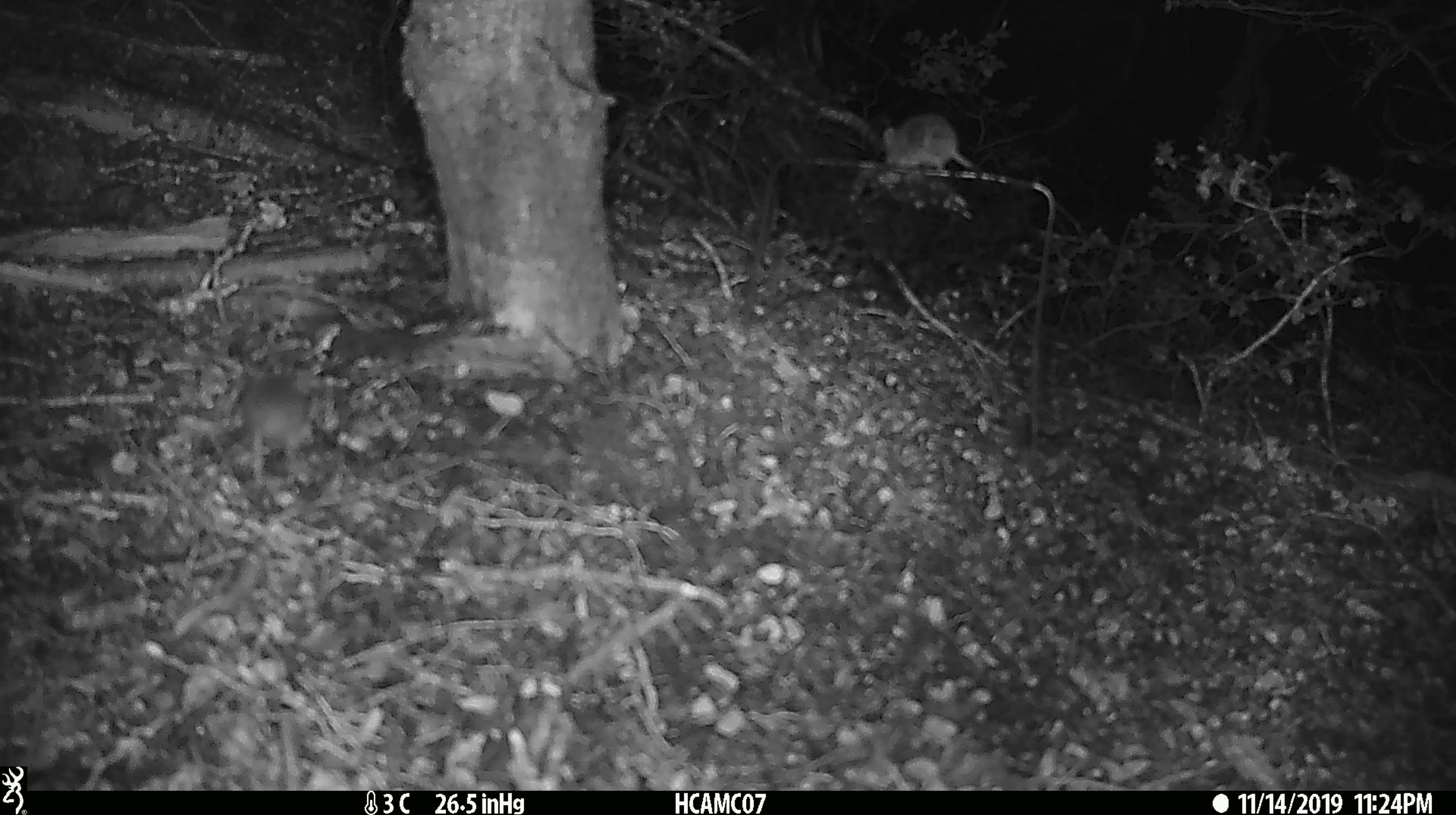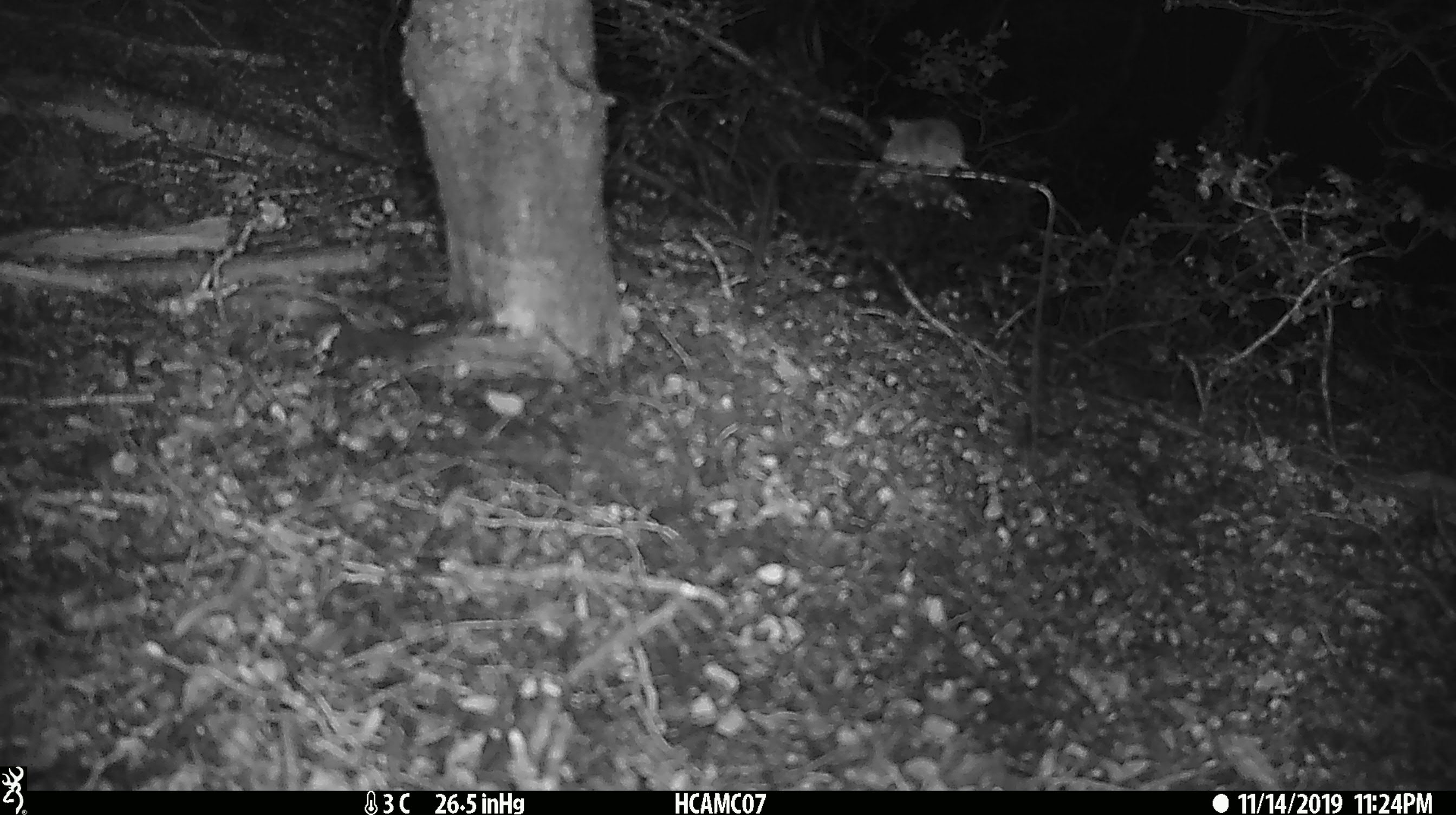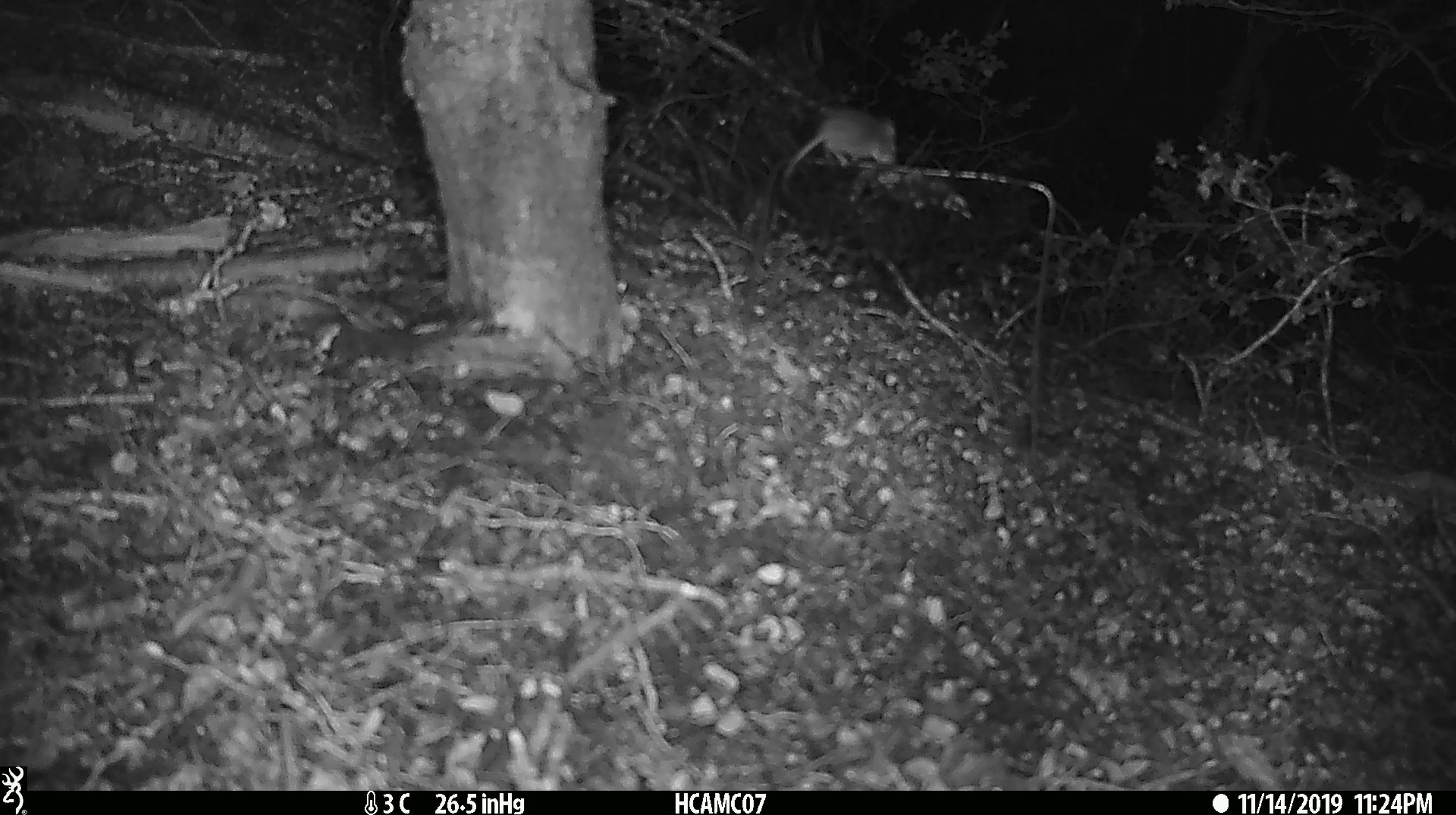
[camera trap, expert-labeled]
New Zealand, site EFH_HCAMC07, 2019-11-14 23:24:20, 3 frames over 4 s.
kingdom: Animalia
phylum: Chordata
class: Mammalia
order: Rodentia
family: Muridae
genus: Mus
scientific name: Mus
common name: mouse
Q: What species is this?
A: Mouse (Mus).